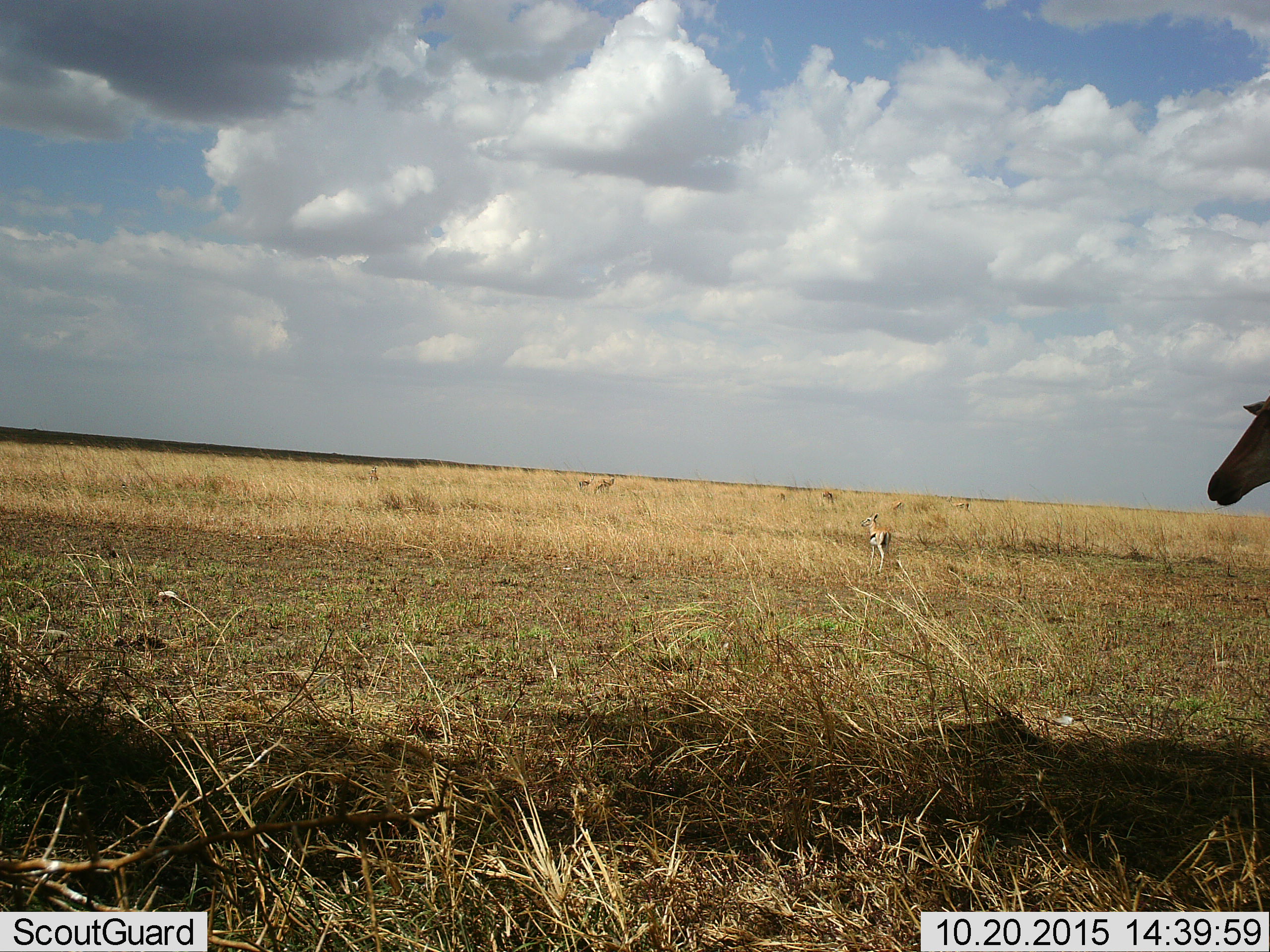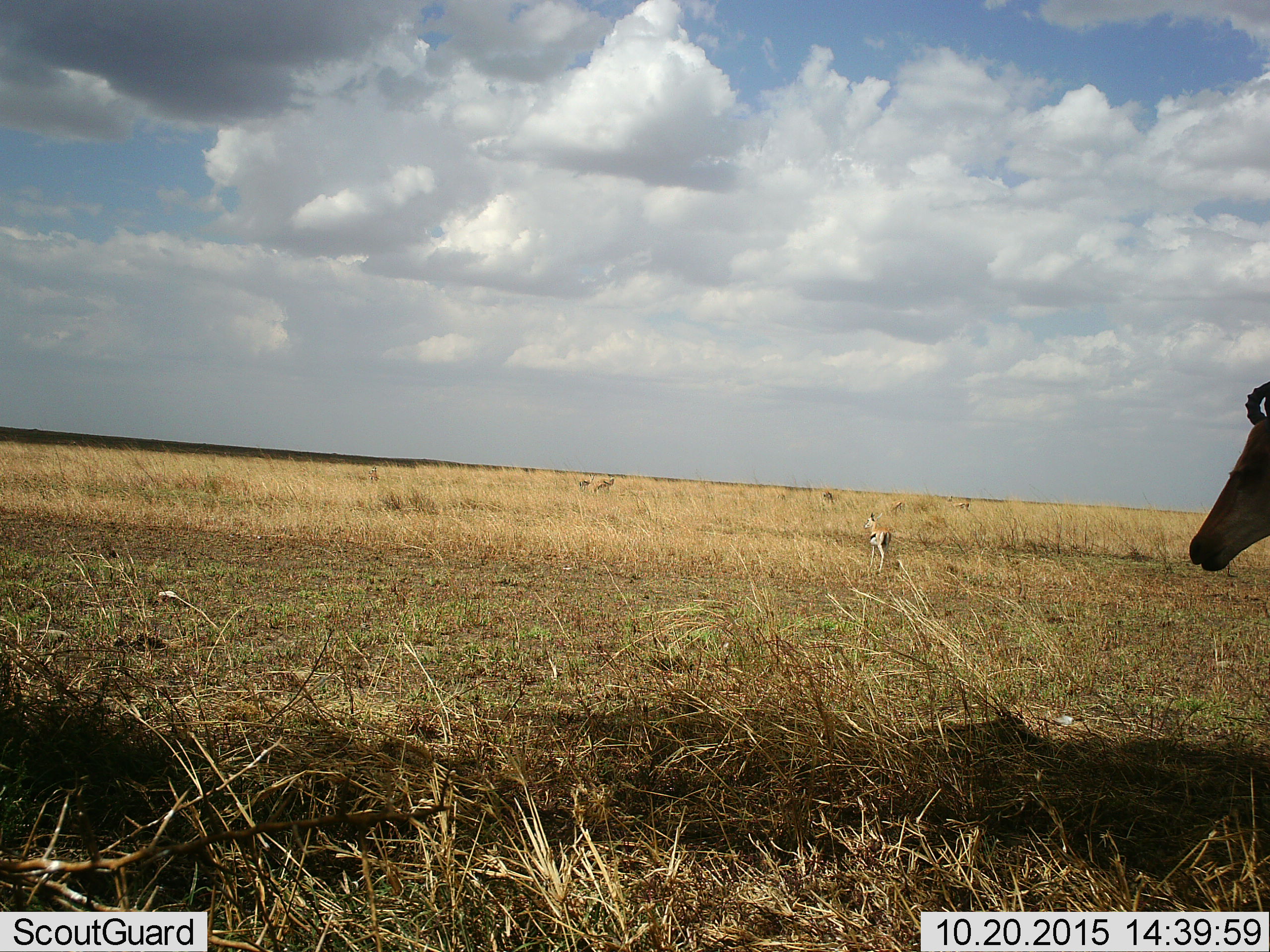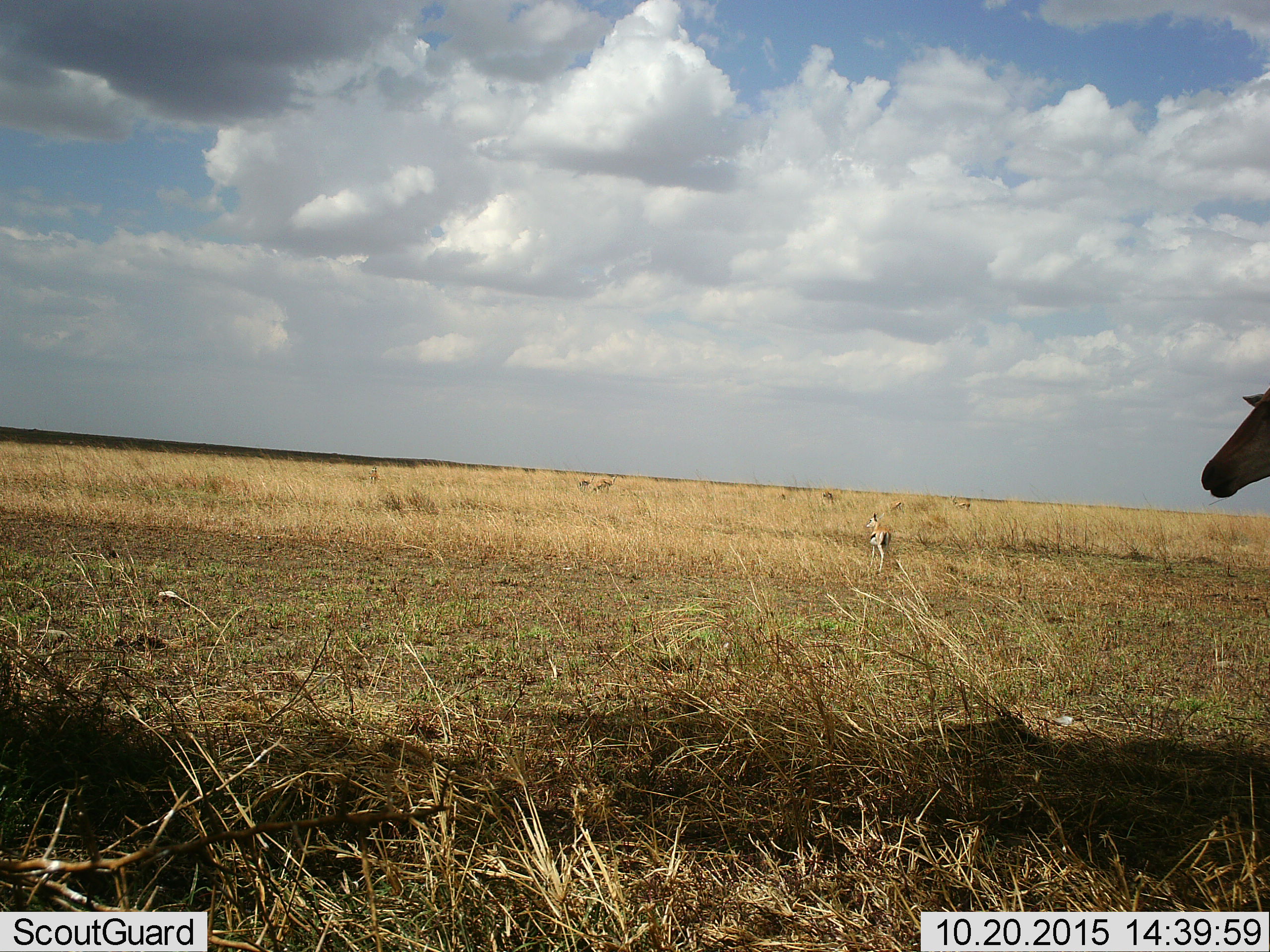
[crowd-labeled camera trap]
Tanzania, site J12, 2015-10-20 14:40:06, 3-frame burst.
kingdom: Animalia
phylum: Chordata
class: Mammalia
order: Artiodactyla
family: Bovidae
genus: Eudorcas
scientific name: Eudorcas thomsonii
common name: thomson's gazelle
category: gazellethomsons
Gazellethomsons (thomson's gazelle) (Eudorcas thomsonii), count 8. Behavior (volunteer vote fractions): standing 100%, resting 0%, moving 12%, interacting 0%. Young present (vote fraction): 0%. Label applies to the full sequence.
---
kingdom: Animalia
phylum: Chordata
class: Mammalia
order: Artiodactyla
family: Bovidae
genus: Alcelaphus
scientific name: Alcelaphus buselaphus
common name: hartebeest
Hartebeest (Alcelaphus buselaphus), count 1. Behavior (volunteer vote fractions): standing 100%, resting 0%, moving 0%, interacting 0%. Young present (vote fraction): 0%. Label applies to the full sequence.